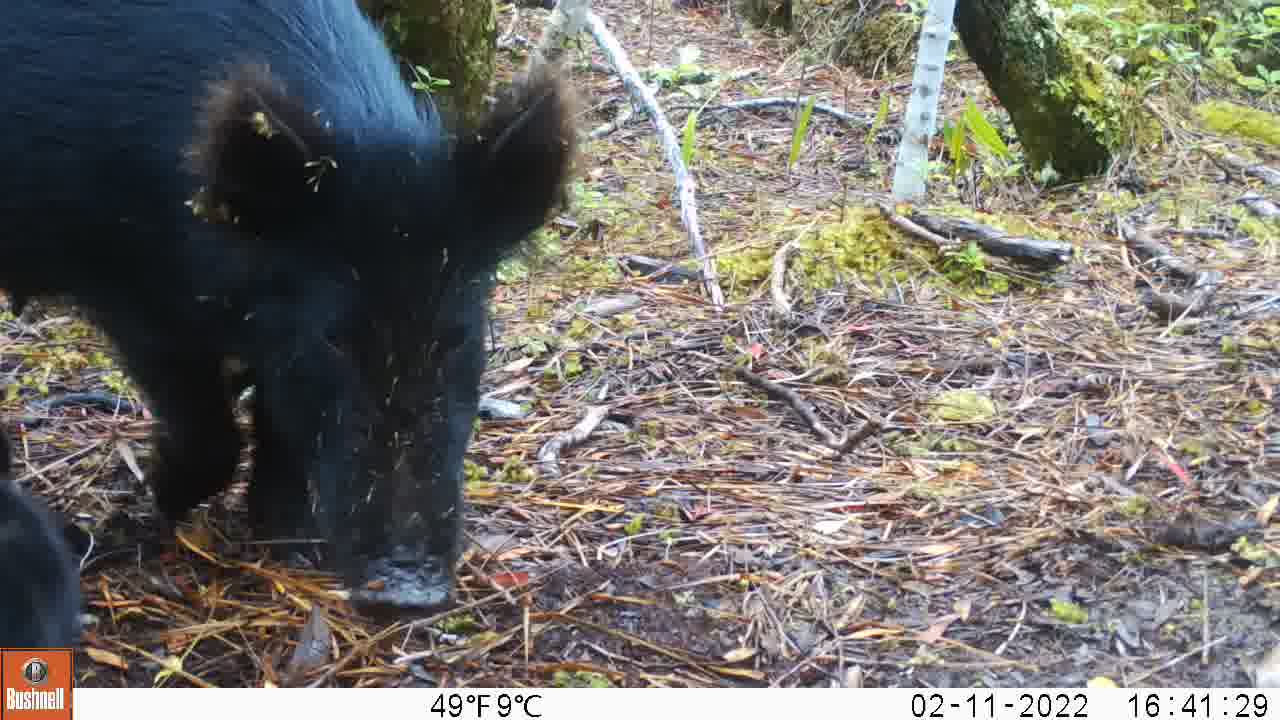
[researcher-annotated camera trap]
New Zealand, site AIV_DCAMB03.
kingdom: Animalia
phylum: Chordata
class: Mammalia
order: Artiodactyla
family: Suidae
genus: Sus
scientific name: Sus scrofa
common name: pig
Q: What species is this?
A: Pig (Sus scrofa).